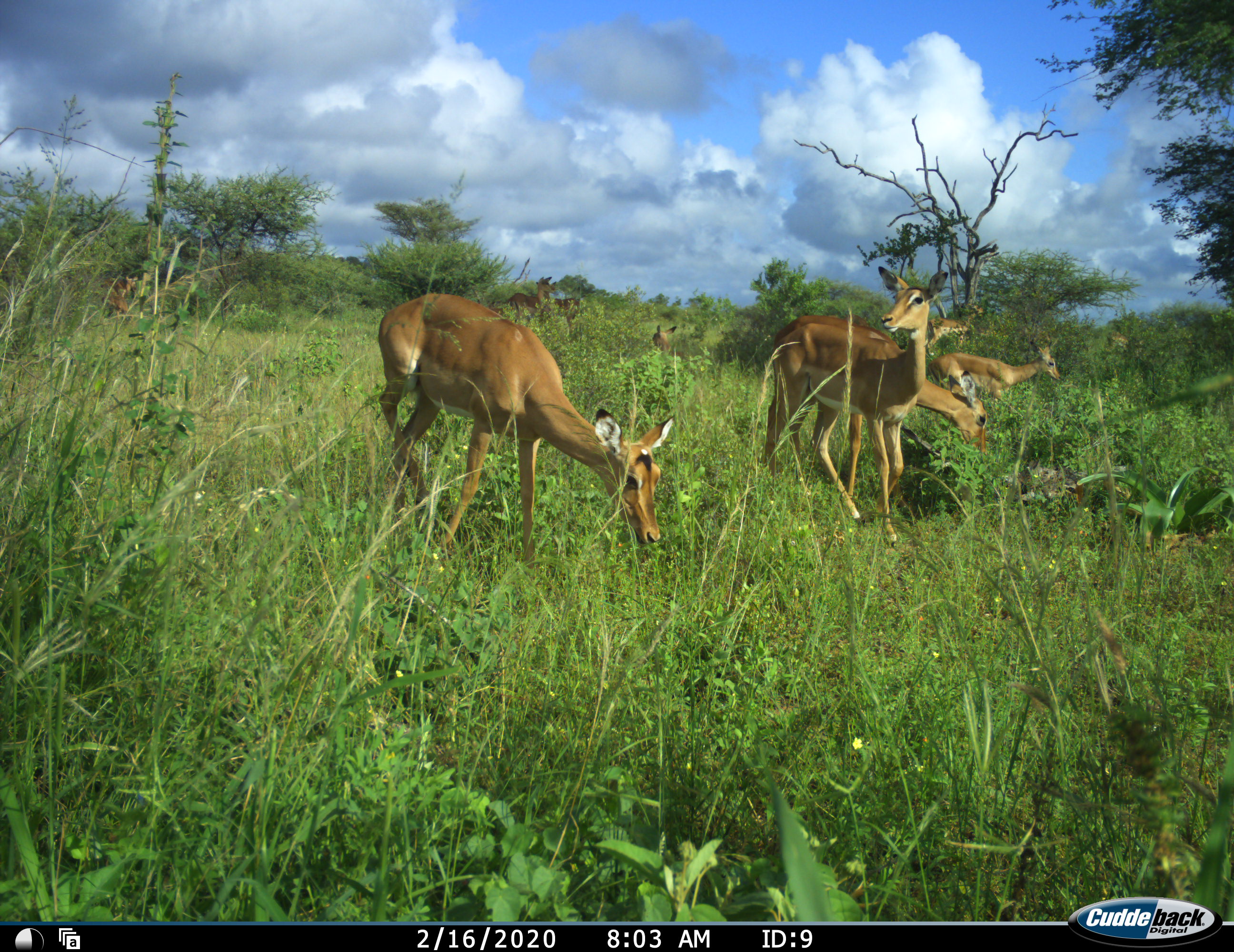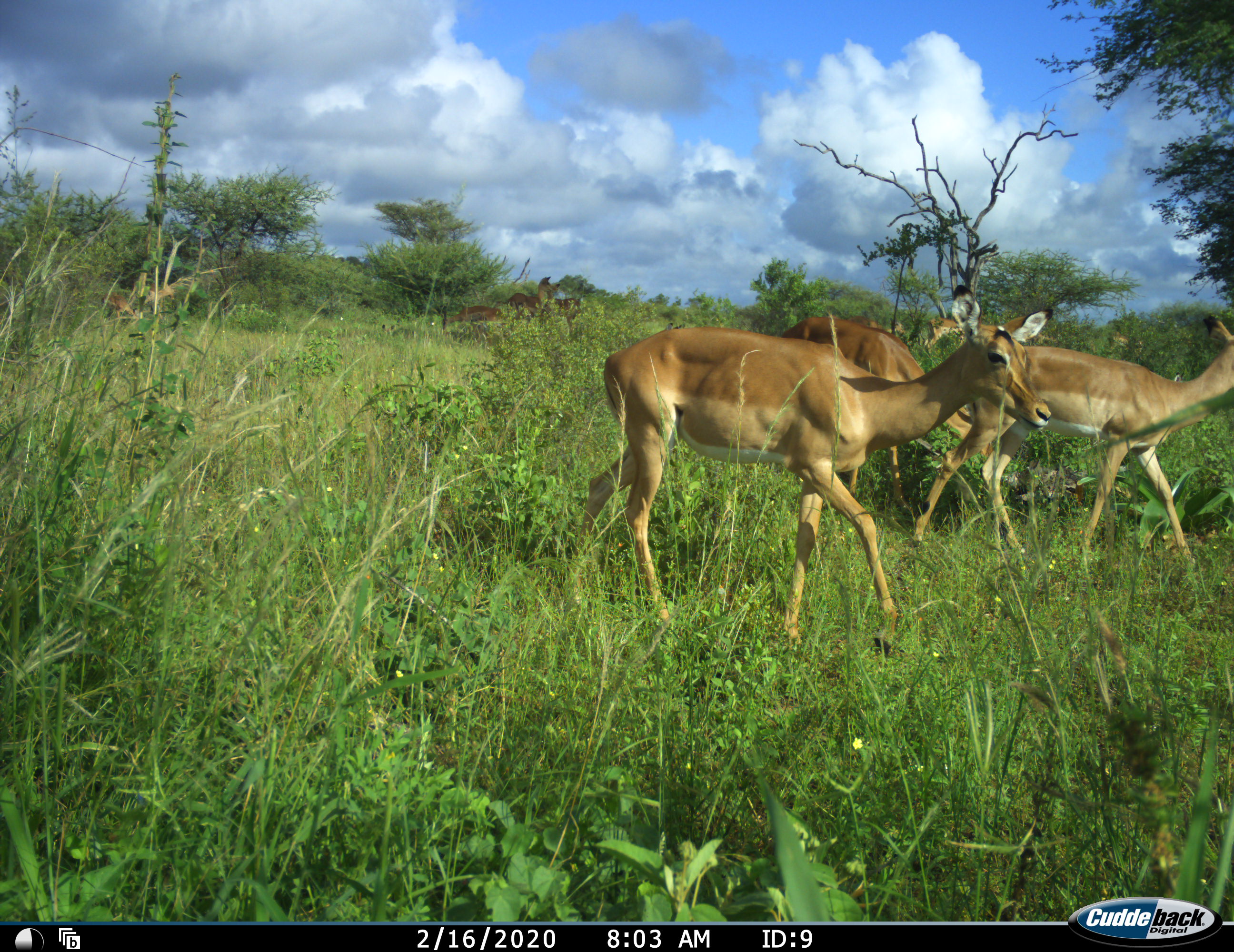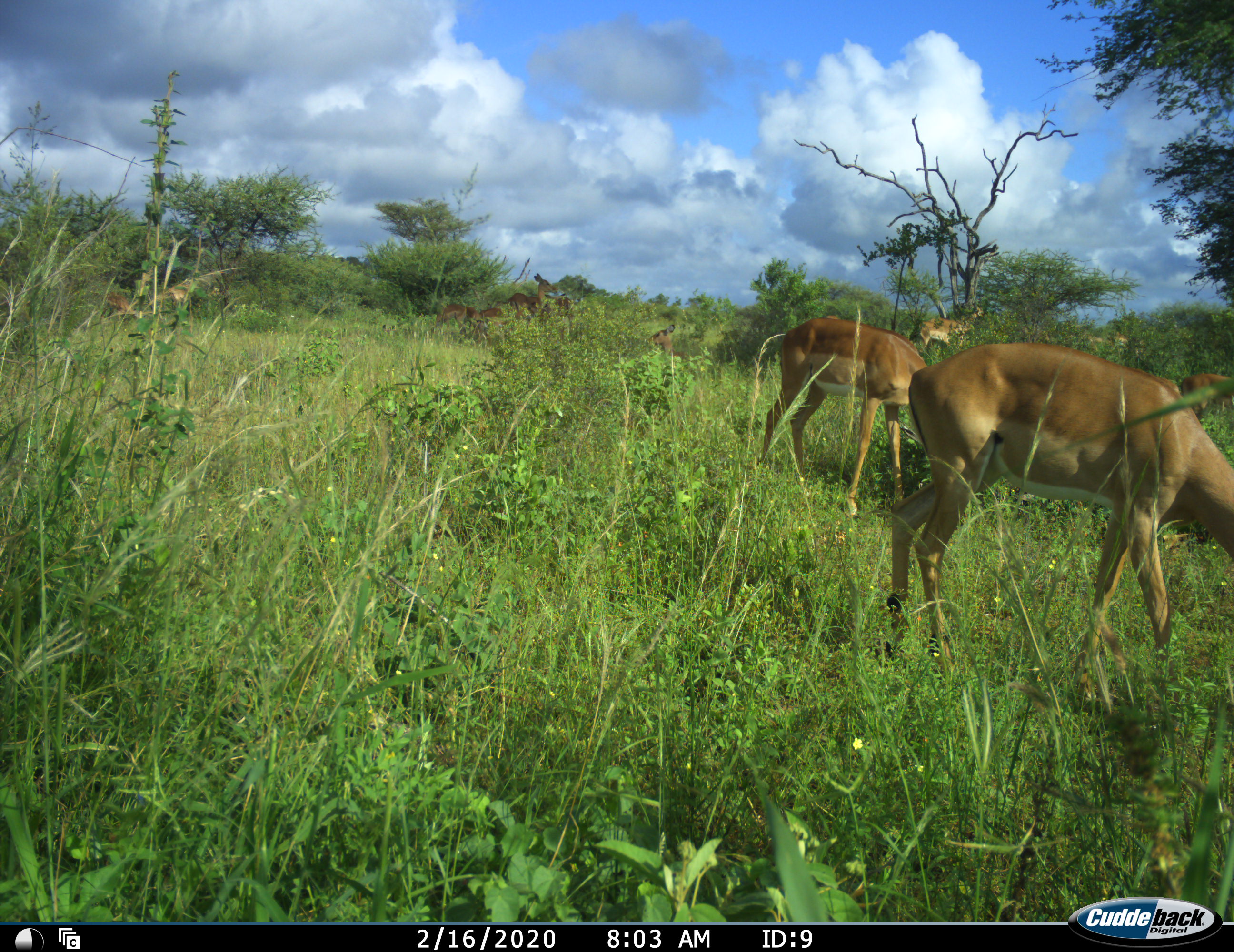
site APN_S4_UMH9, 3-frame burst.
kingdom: Animalia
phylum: Chordata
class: Mammalia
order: Artiodactyla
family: Bovidae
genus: Aepyceros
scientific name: Aepyceros melampus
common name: impala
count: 10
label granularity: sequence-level